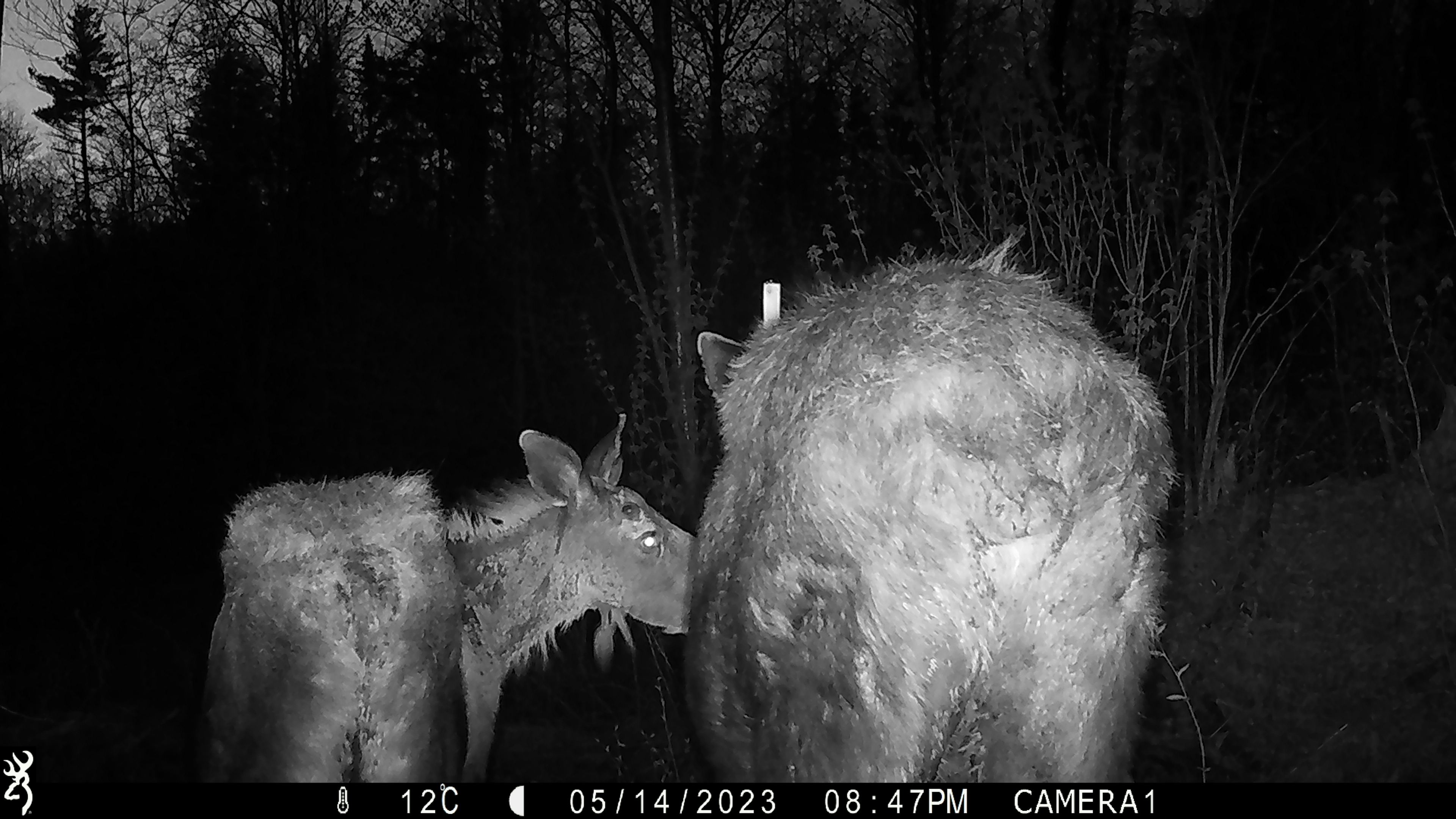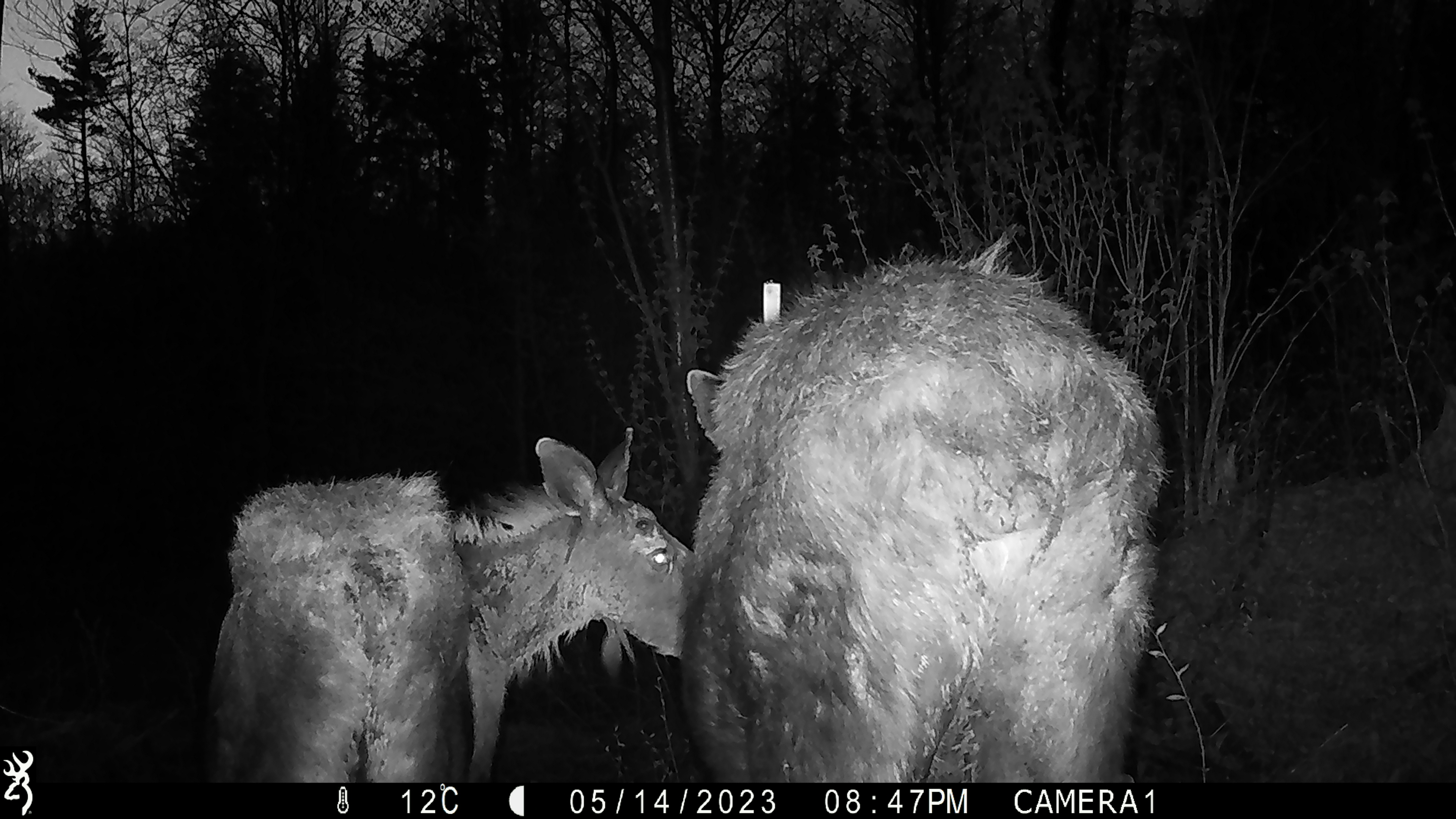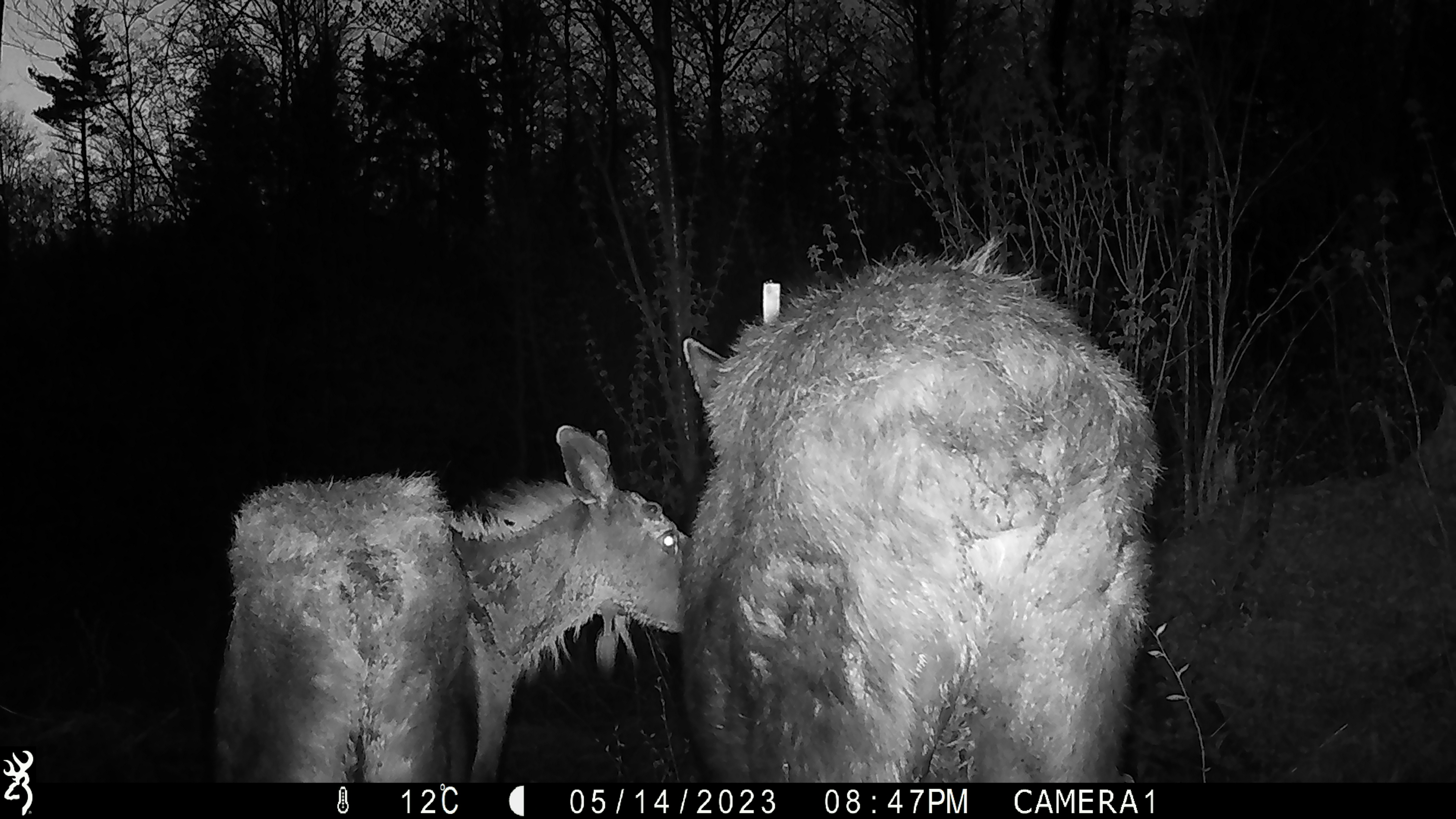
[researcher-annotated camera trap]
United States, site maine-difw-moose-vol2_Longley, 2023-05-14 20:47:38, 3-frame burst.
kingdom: Animalia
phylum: Chordata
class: Mammalia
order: Artiodactyla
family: Cervidae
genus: Alces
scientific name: Alces alces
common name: moose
Moose (Alces alces).